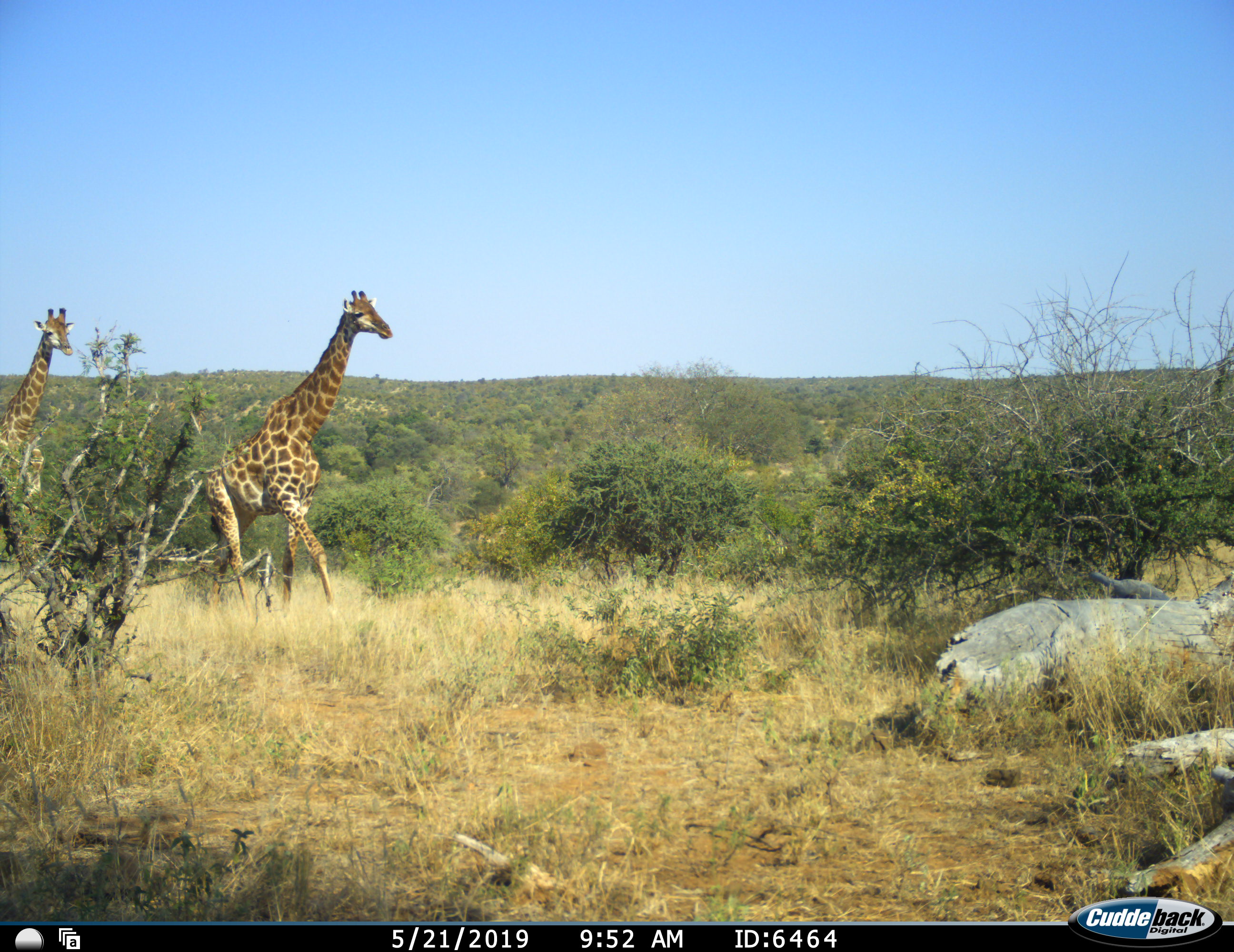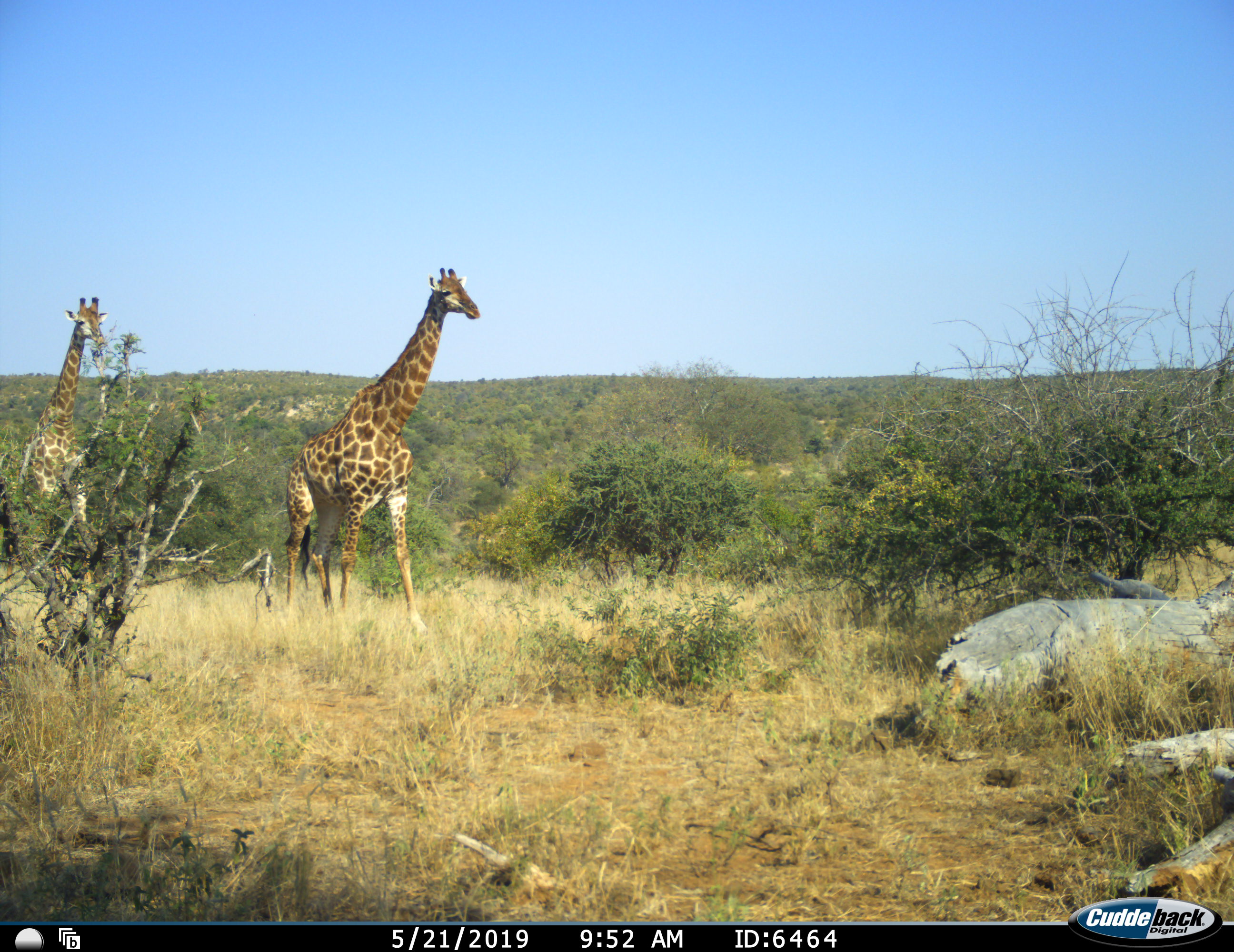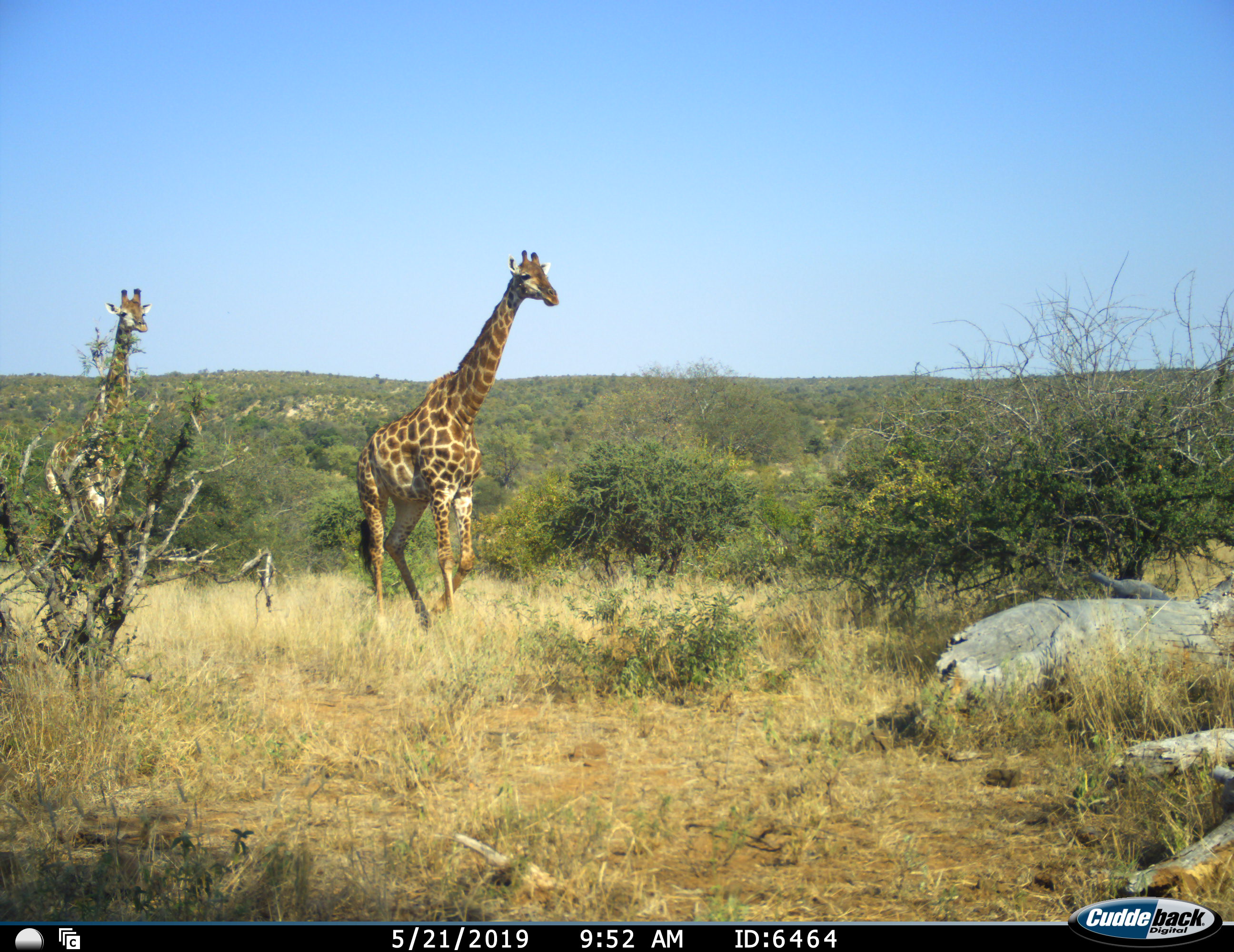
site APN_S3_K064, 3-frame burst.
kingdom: Animalia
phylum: Chordata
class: Mammalia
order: Artiodactyla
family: Giraffidae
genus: Giraffa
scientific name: Giraffa camelopardalis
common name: giraffe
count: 2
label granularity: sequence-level